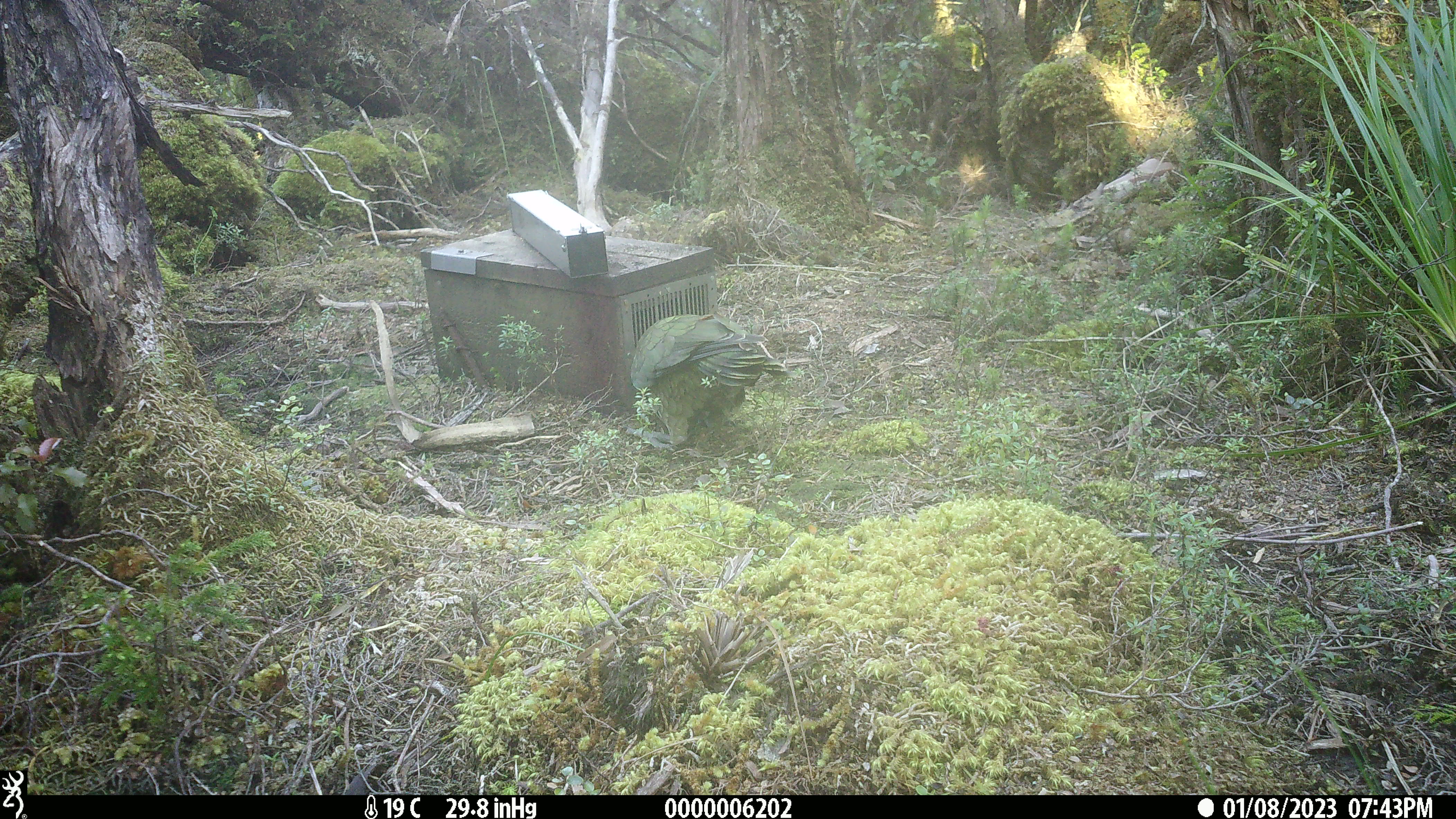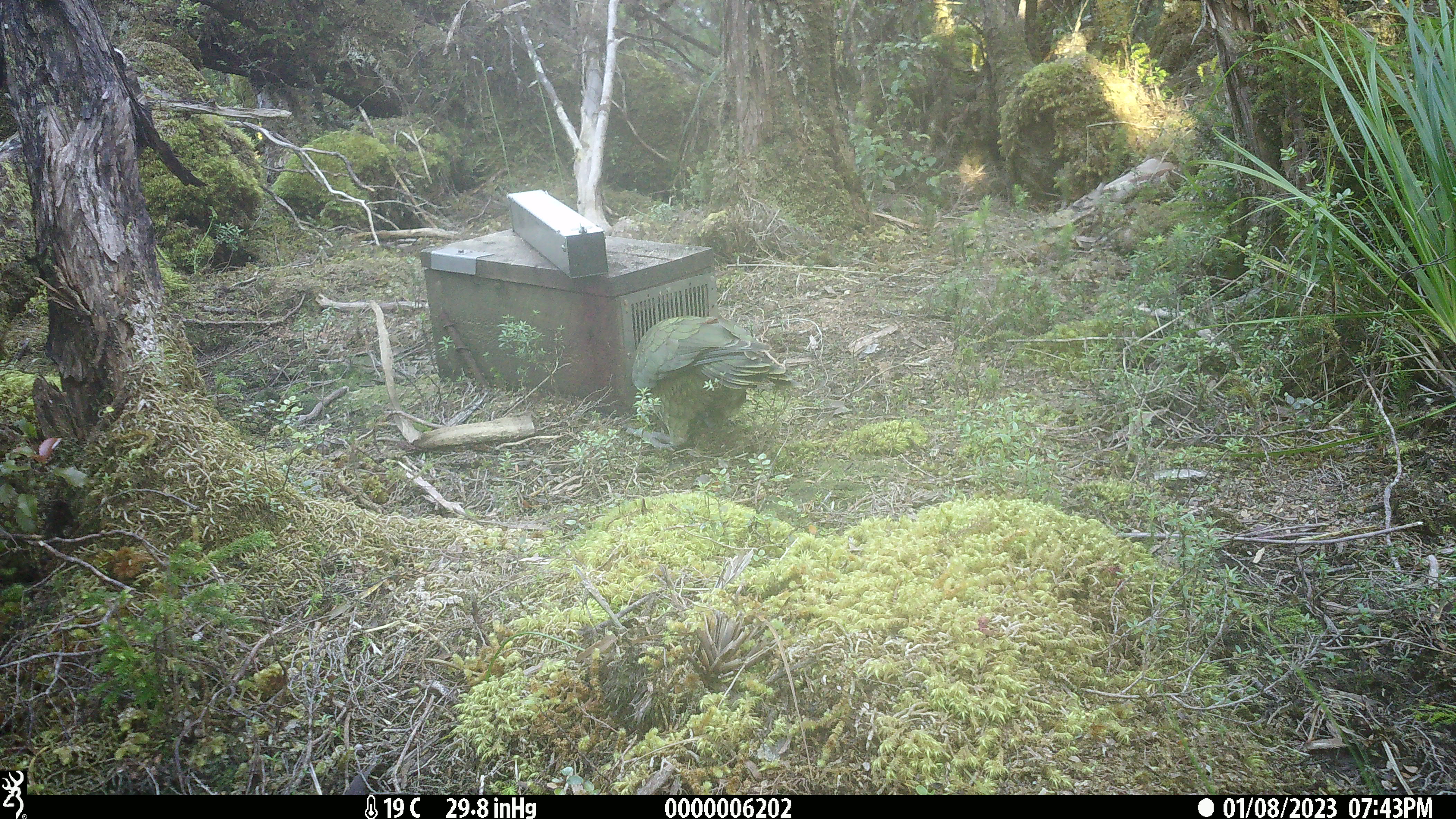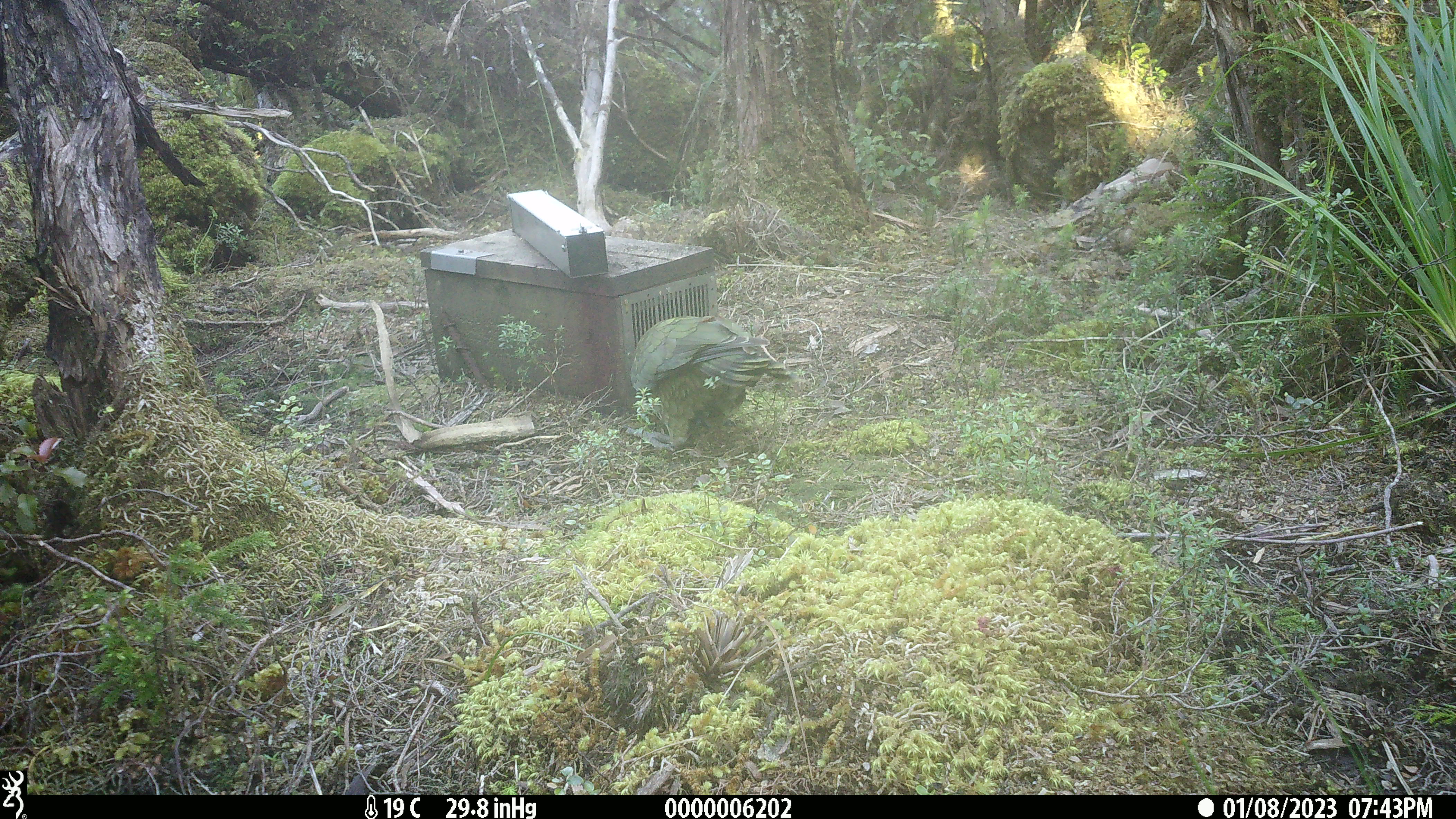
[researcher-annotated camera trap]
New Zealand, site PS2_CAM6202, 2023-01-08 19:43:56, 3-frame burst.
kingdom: Animalia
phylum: Chordata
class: Aves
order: Psittaciformes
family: Strigopidae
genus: Nestor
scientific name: Nestor notabilis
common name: kea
Kea (Nestor notabilis).